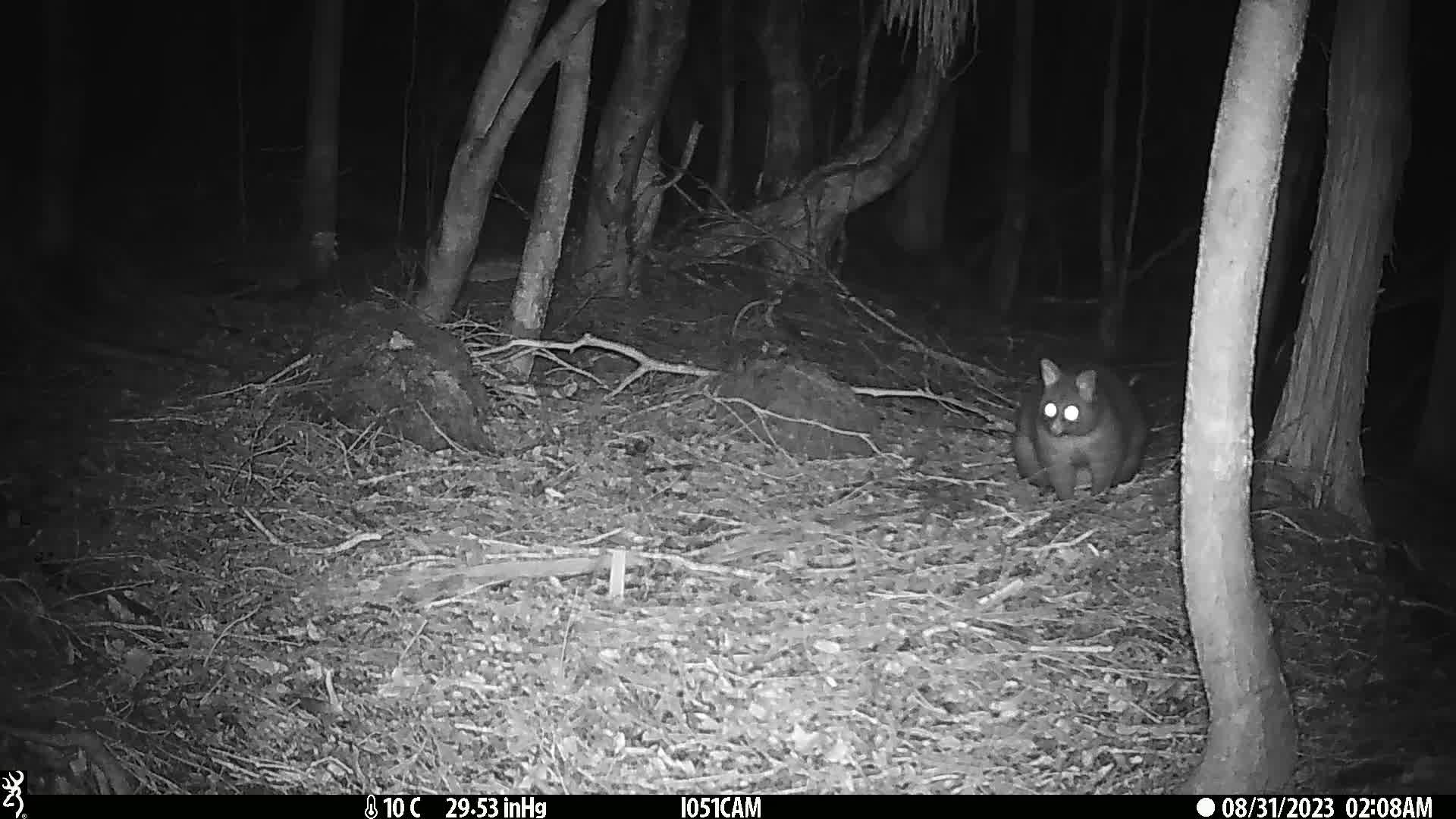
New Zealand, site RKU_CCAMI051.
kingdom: Animalia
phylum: Chordata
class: Mammalia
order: Diprotodontia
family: Phalangeridae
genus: Trichosurus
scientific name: Trichosurus vulpecula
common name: common brushtail possum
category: possum